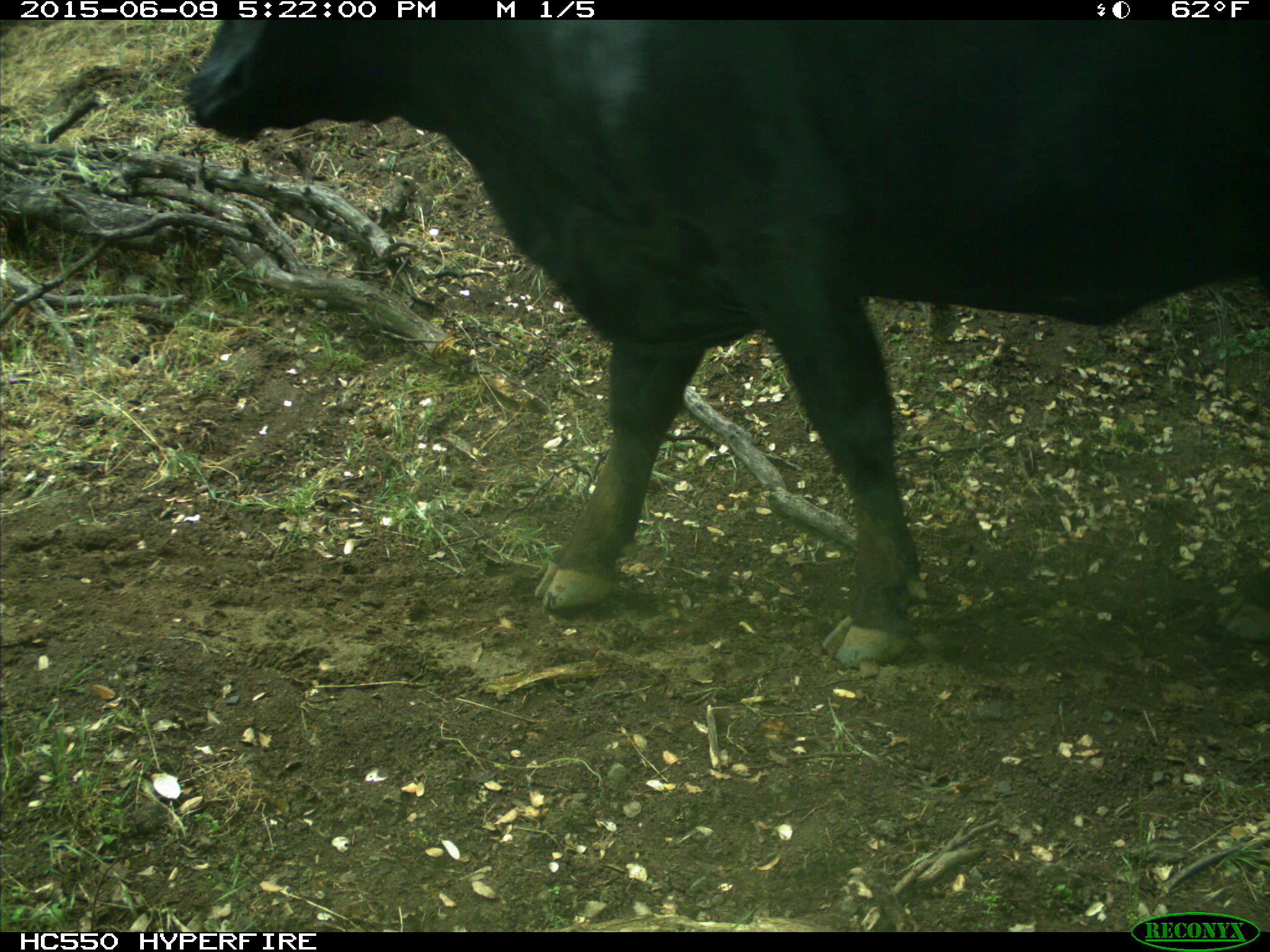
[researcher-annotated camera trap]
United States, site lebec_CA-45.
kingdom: Animalia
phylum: Chordata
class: Mammalia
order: Artiodactyla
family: Bovidae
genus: Bos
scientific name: Bos taurus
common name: domestic cow